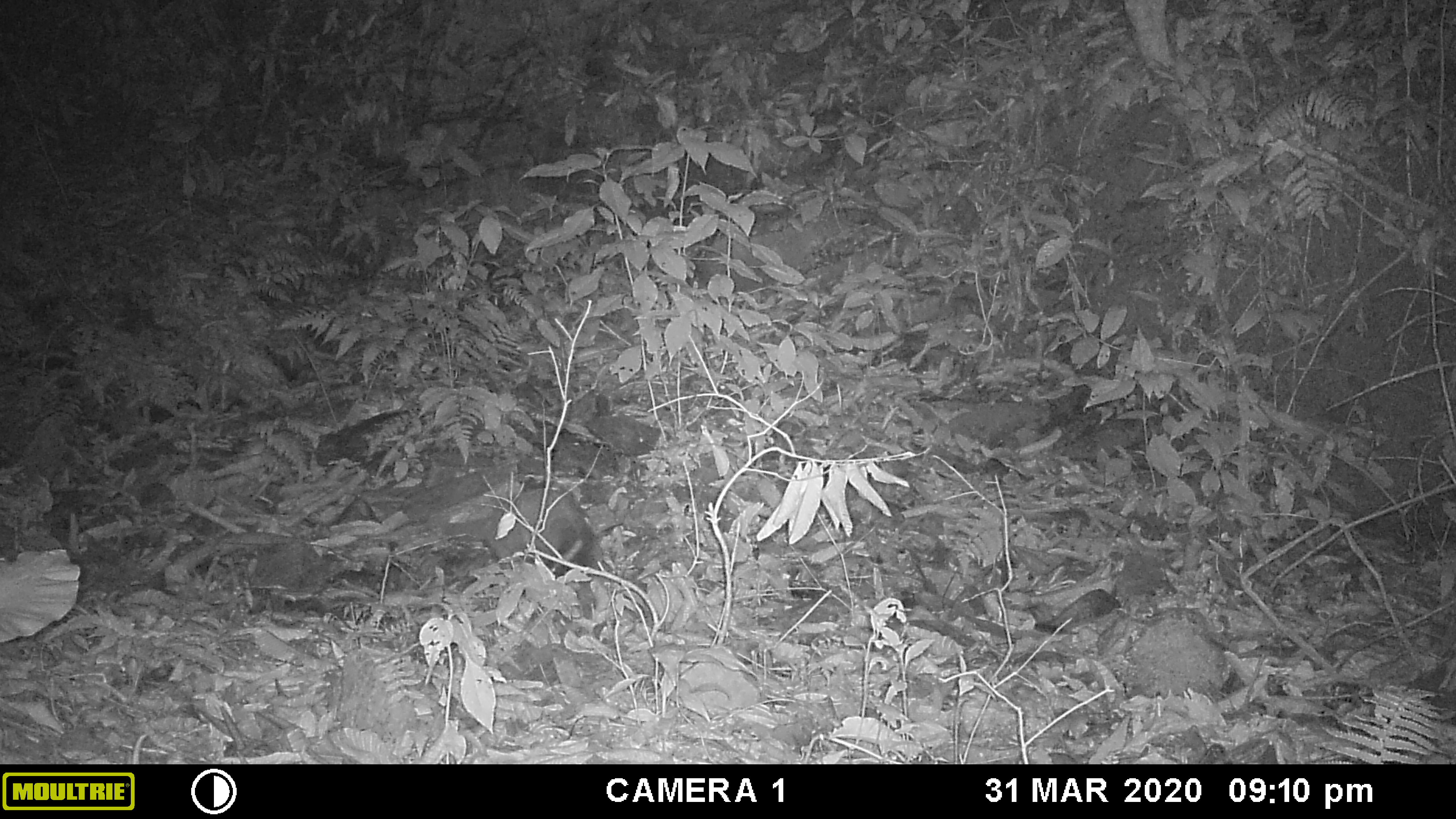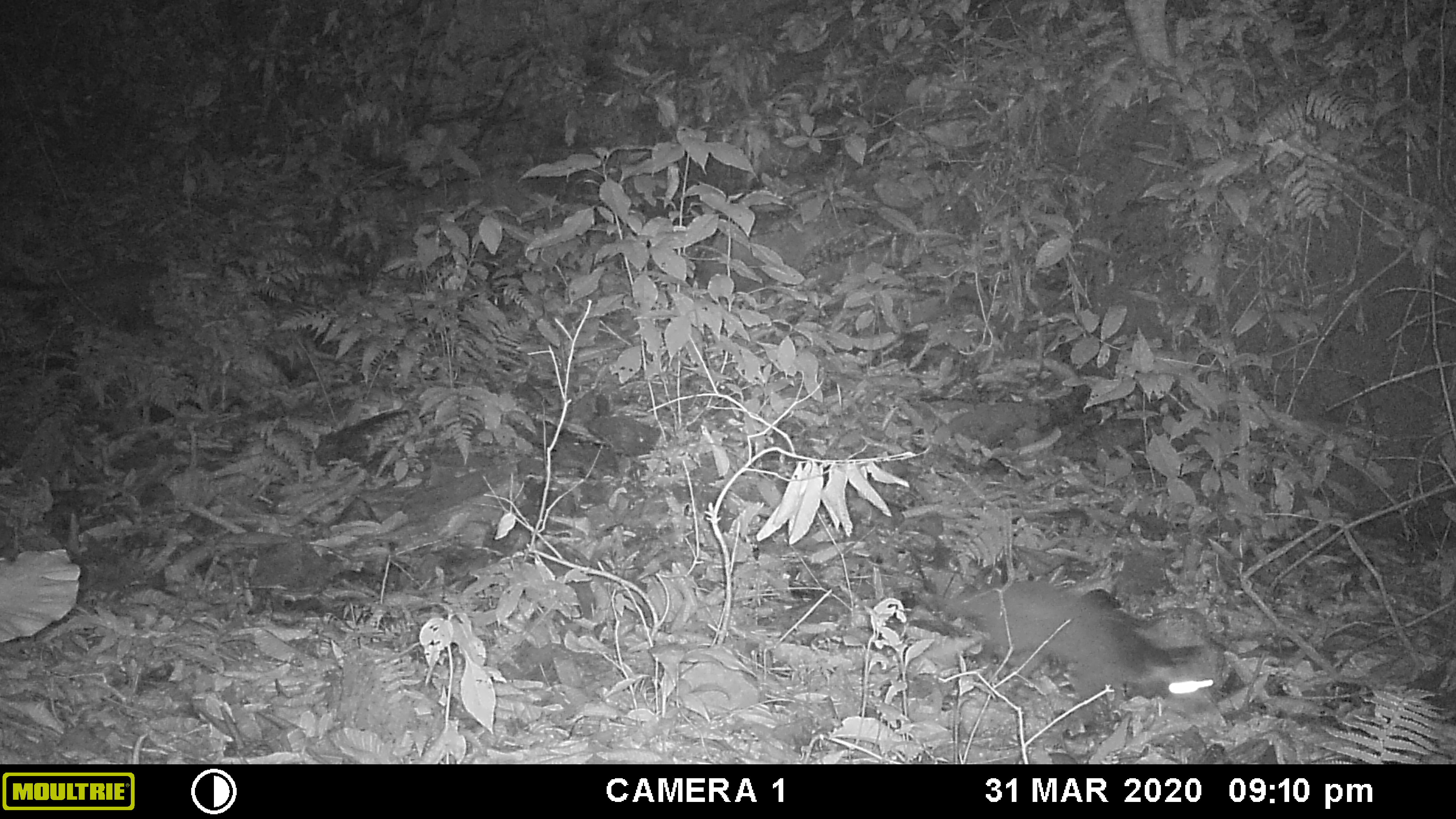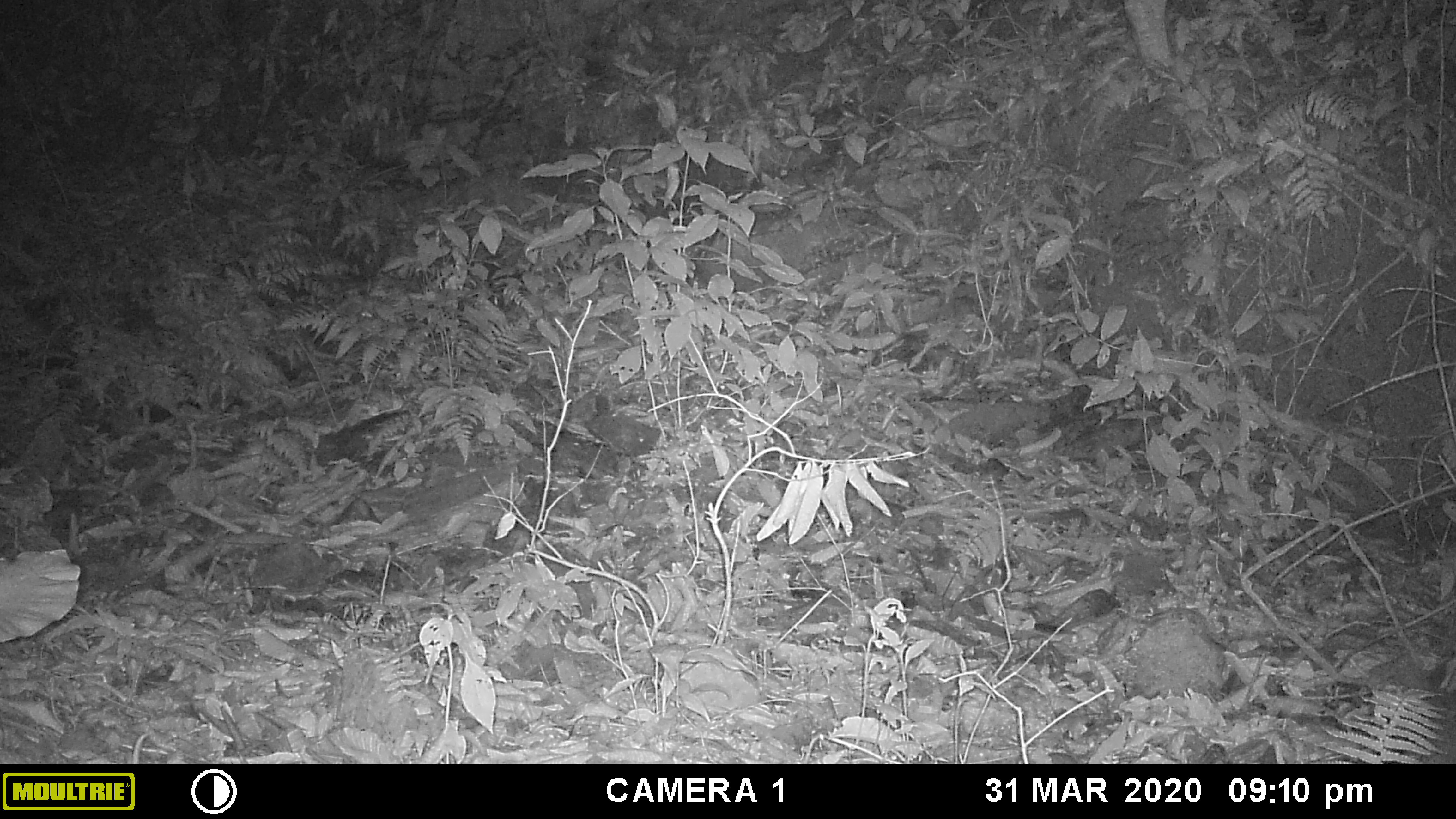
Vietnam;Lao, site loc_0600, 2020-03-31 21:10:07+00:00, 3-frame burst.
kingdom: Animalia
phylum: Chordata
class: Mammalia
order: Carnivora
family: Viverridae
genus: Paguma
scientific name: Paguma larvata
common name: masked palm civet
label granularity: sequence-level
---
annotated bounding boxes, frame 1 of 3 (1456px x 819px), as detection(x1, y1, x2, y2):
masked palm civet: detection(444, 487, 594, 578)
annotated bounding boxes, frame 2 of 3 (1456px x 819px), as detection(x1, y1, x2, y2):
masked palm civet: detection(931, 580, 1216, 725)